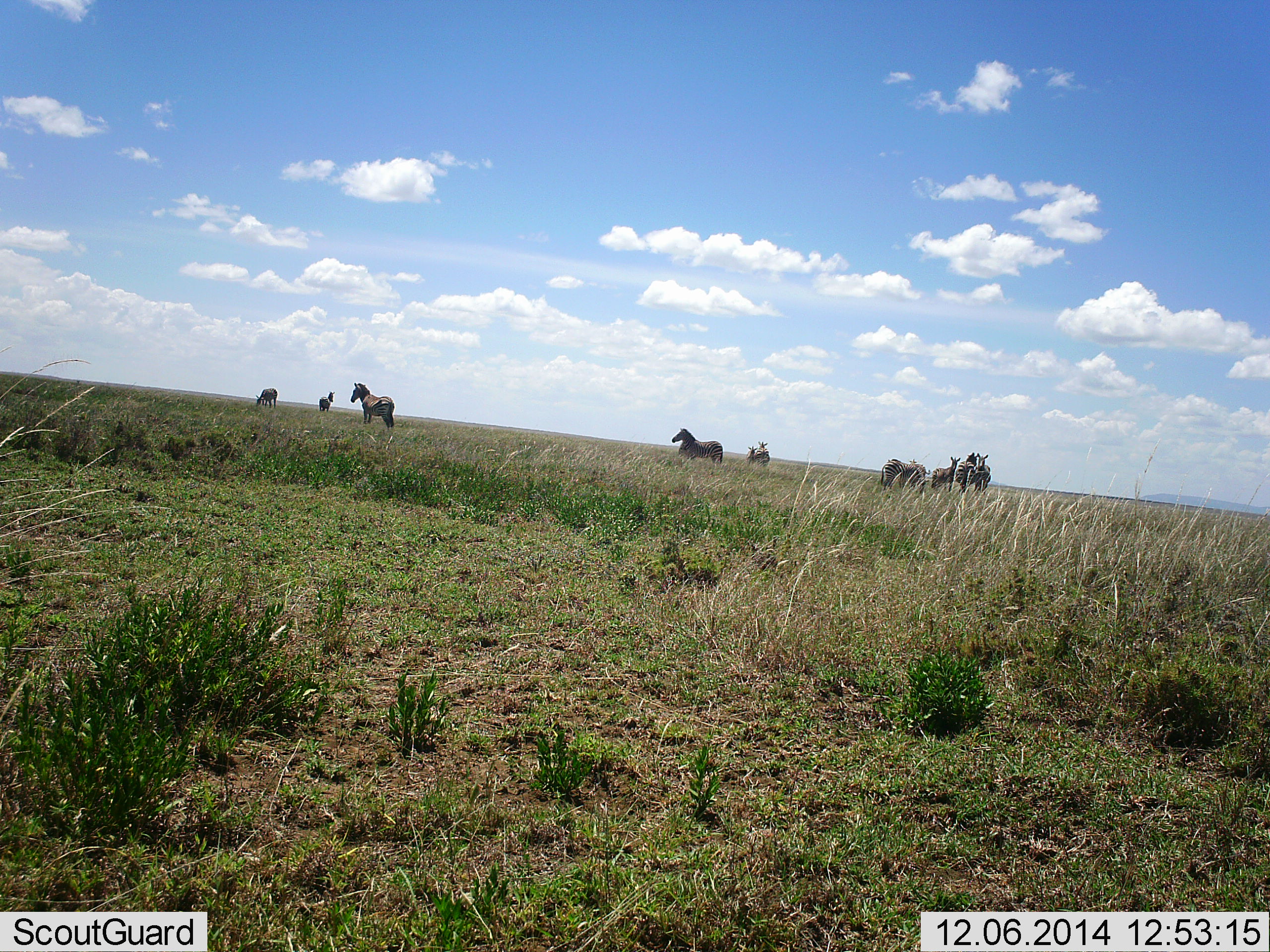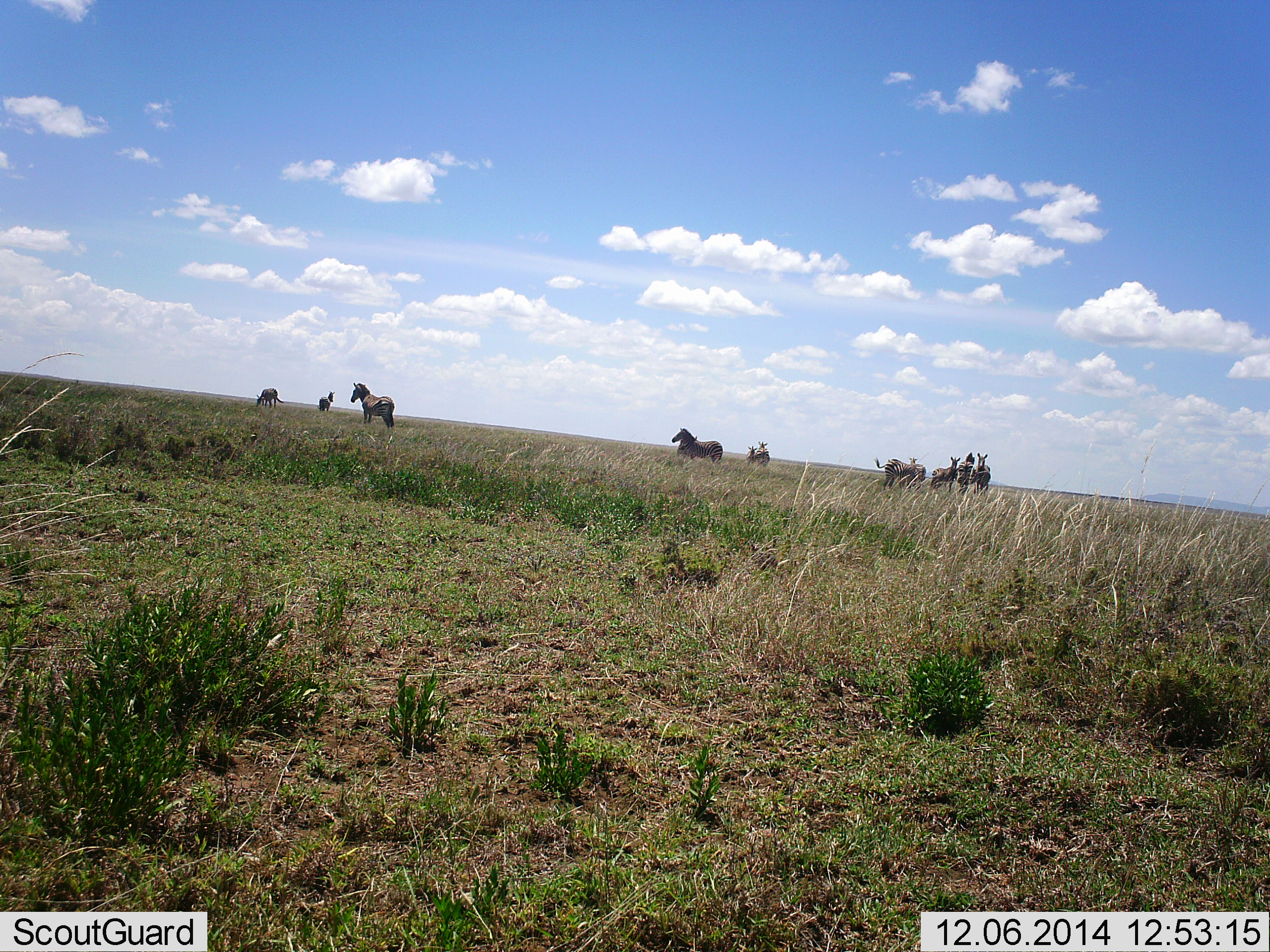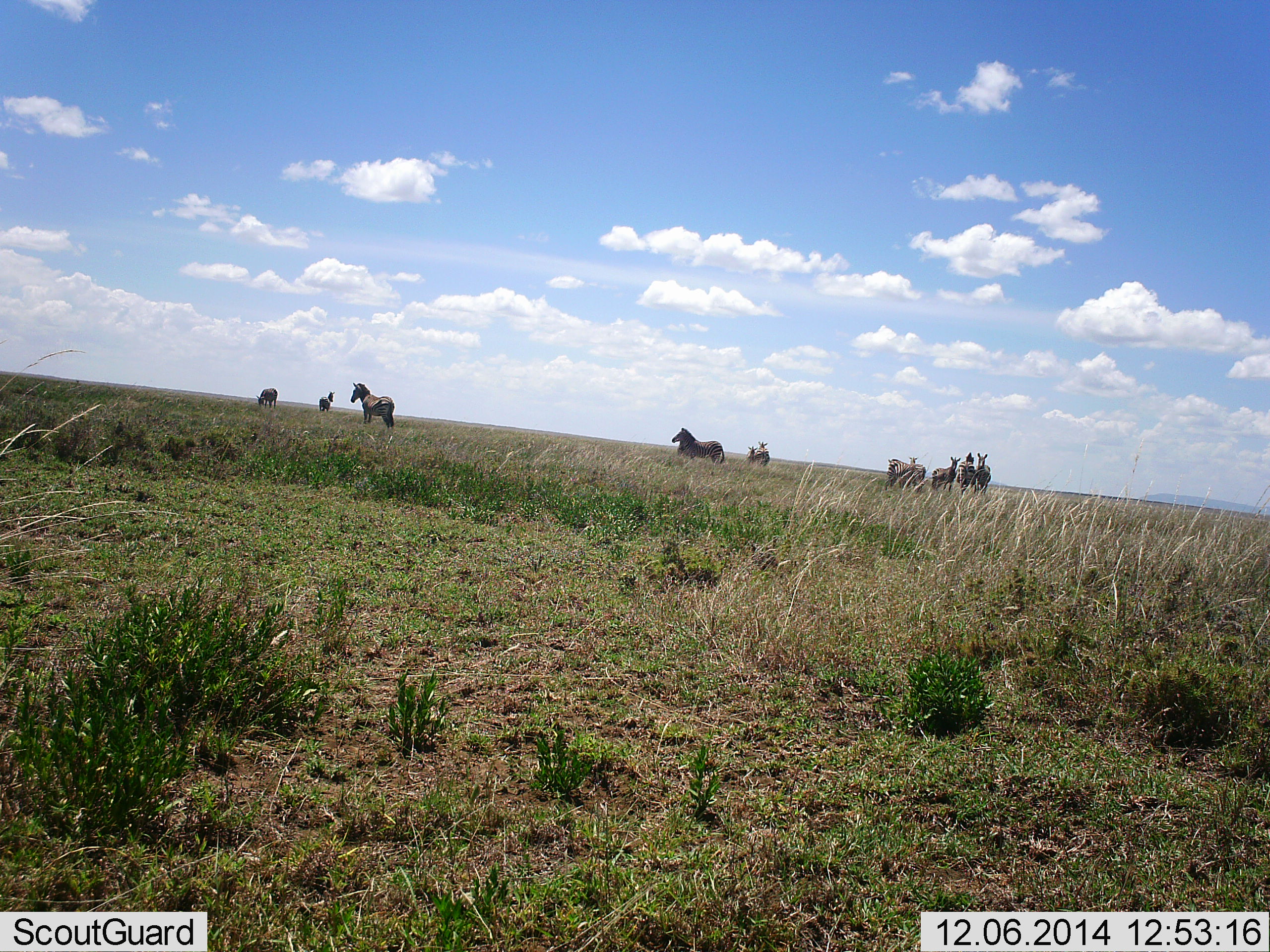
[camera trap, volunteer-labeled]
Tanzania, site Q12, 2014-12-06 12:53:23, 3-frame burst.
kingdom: Animalia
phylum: Chordata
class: Mammalia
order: Perissodactyla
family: Equidae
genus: Equus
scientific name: Equus quagga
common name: plains zebra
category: zebra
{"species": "zebra (plains zebra) (Equus quagga)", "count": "9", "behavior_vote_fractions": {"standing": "100%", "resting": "0%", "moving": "10%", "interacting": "10%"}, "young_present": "0%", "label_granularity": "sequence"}